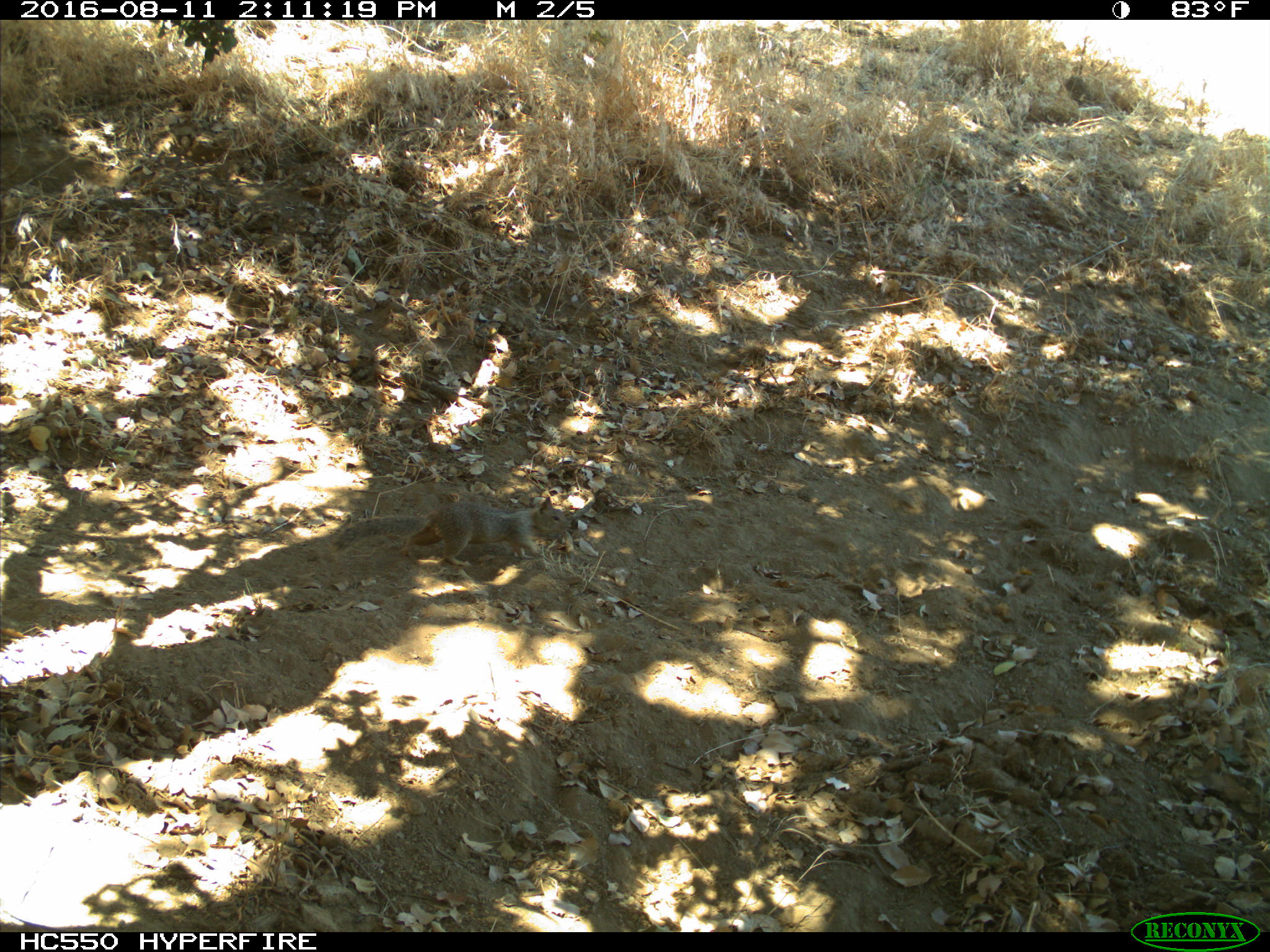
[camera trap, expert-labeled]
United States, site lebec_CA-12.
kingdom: Animalia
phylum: Chordata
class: Mammalia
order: Rodentia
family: Sciuridae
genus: Otospermophilus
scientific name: Otospermophilus beecheyi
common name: california ground squirrel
Otospermophilus beecheyi (california ground squirrel).